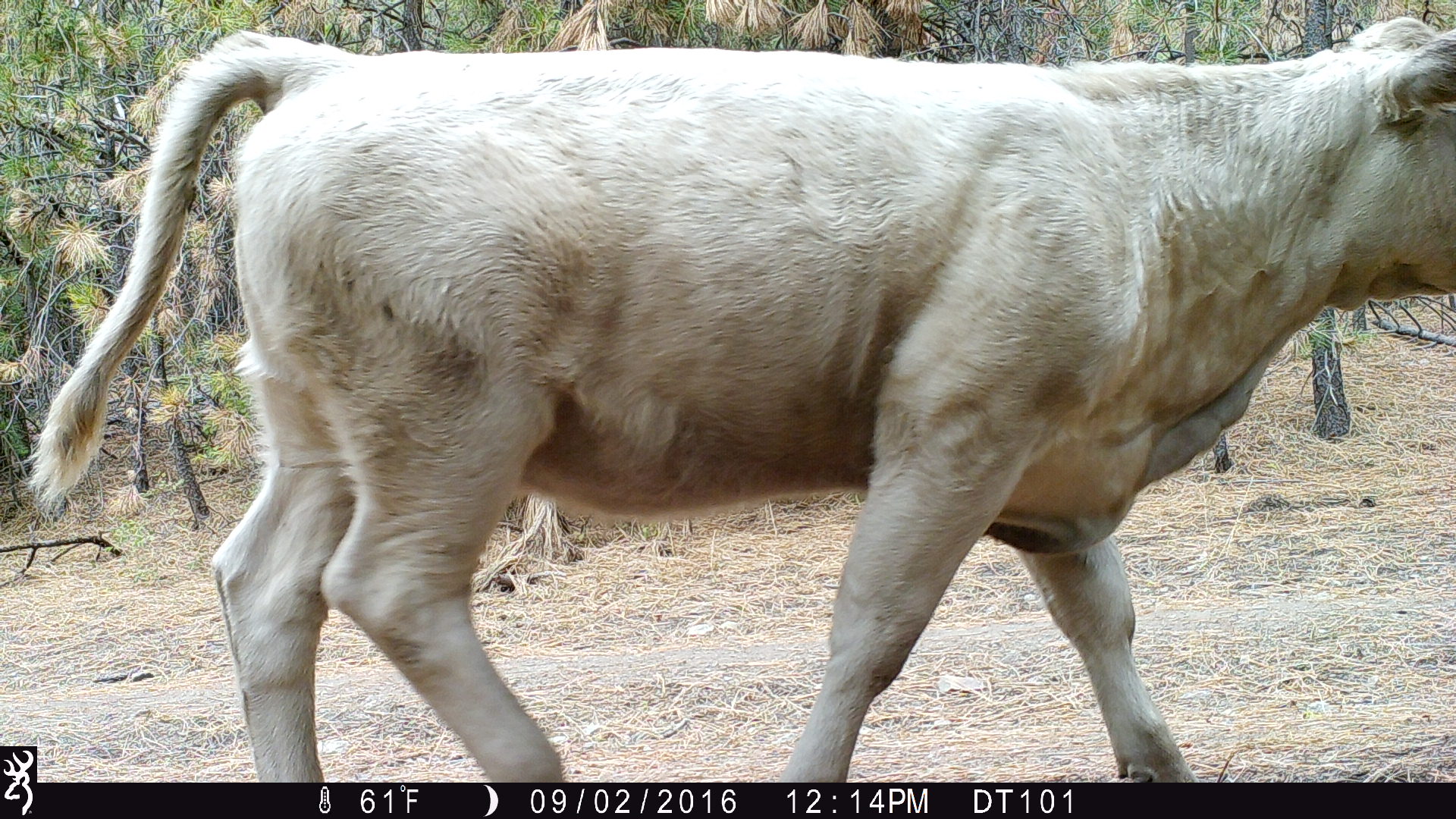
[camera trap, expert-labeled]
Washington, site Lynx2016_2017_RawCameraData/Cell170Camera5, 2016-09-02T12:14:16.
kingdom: Animalia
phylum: Chordata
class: Mammalia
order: Artiodactyla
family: Bovidae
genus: Bos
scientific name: Bos taurus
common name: domestic cattle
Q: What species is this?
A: Domestic cattle (Bos taurus).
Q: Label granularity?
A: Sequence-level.